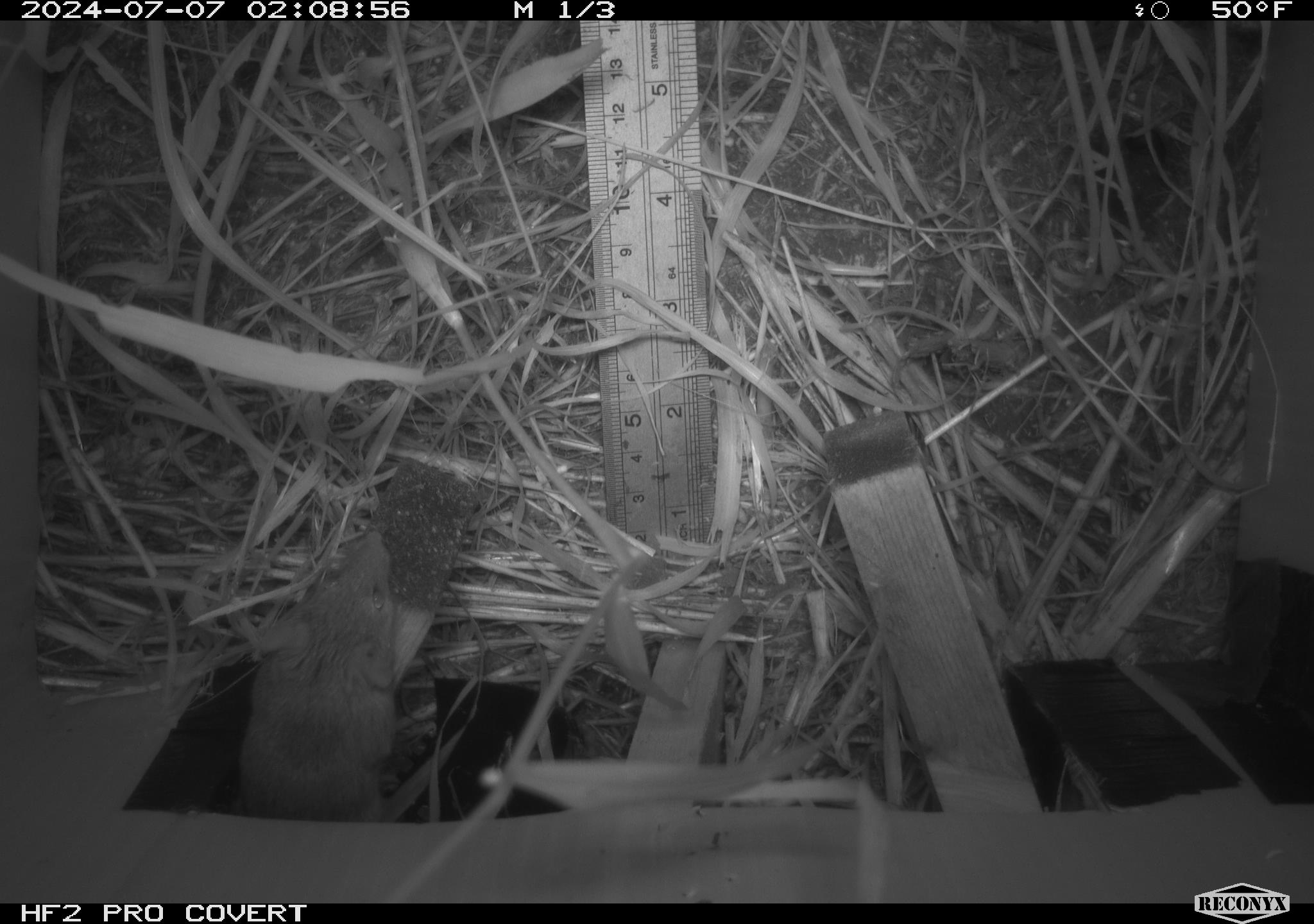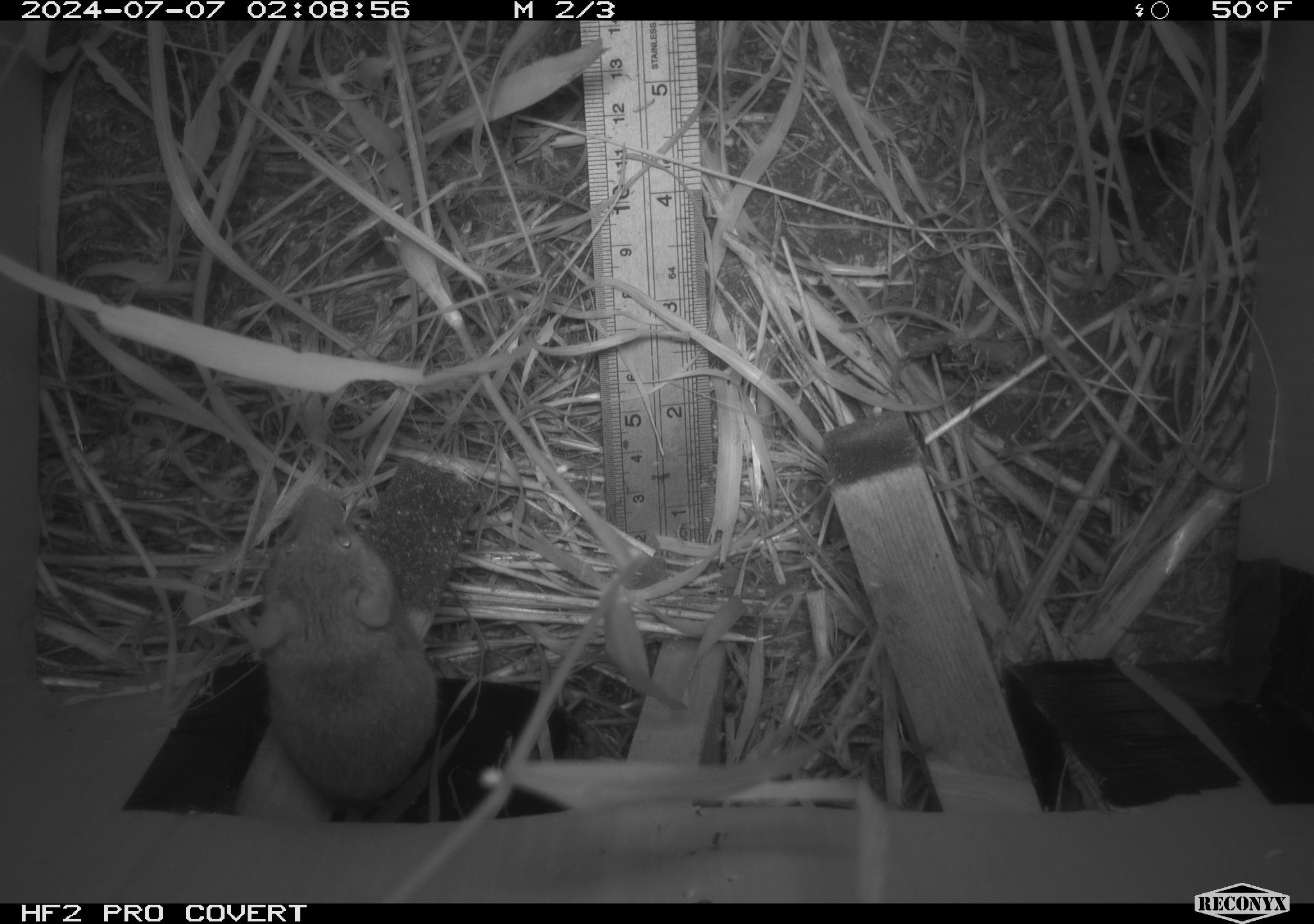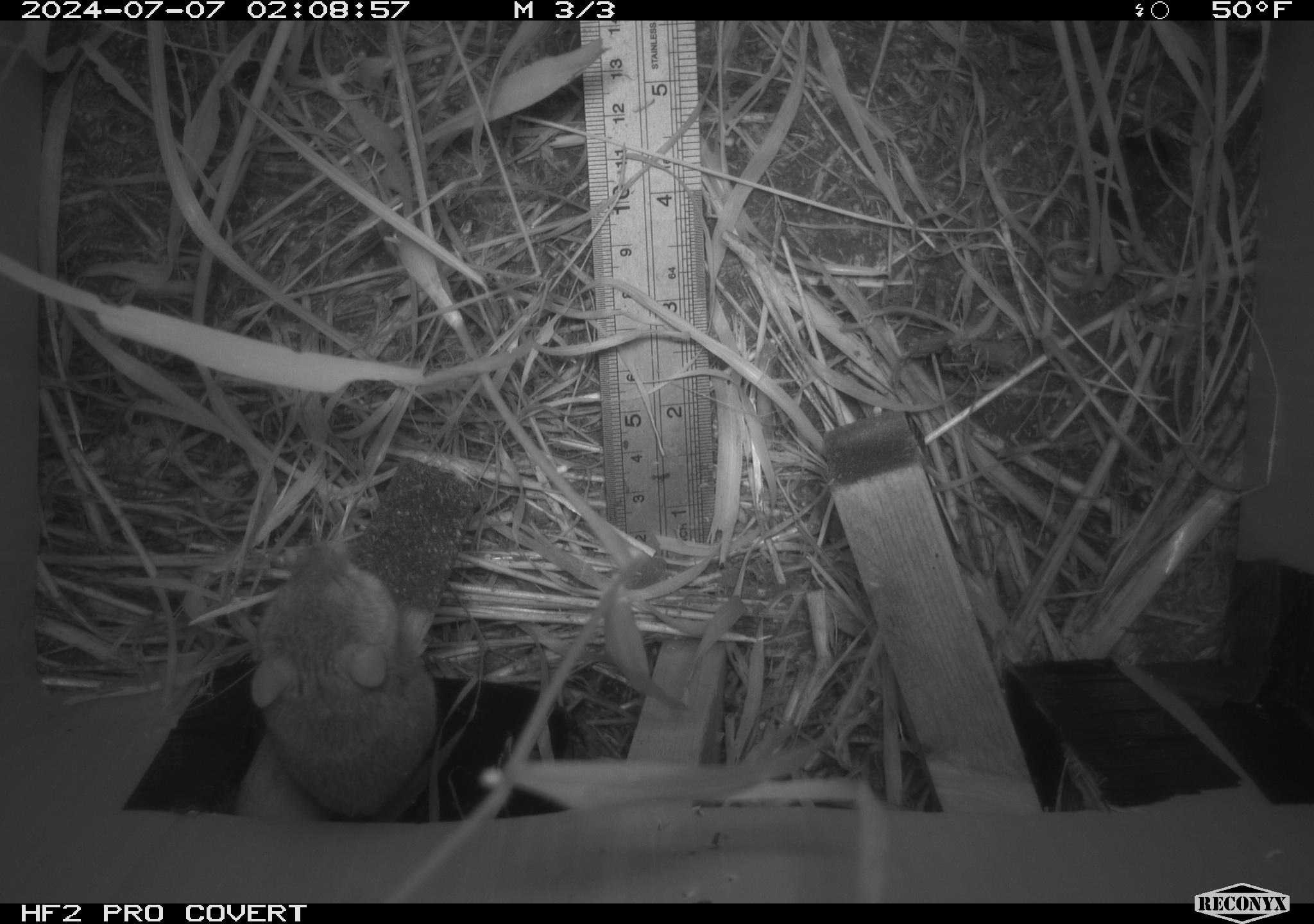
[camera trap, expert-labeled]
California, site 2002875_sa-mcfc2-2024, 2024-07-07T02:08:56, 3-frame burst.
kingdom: Animalia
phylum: Chordata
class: Mammalia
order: Rodentia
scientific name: Rodentia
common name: rodent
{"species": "rodent (Rodentia)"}